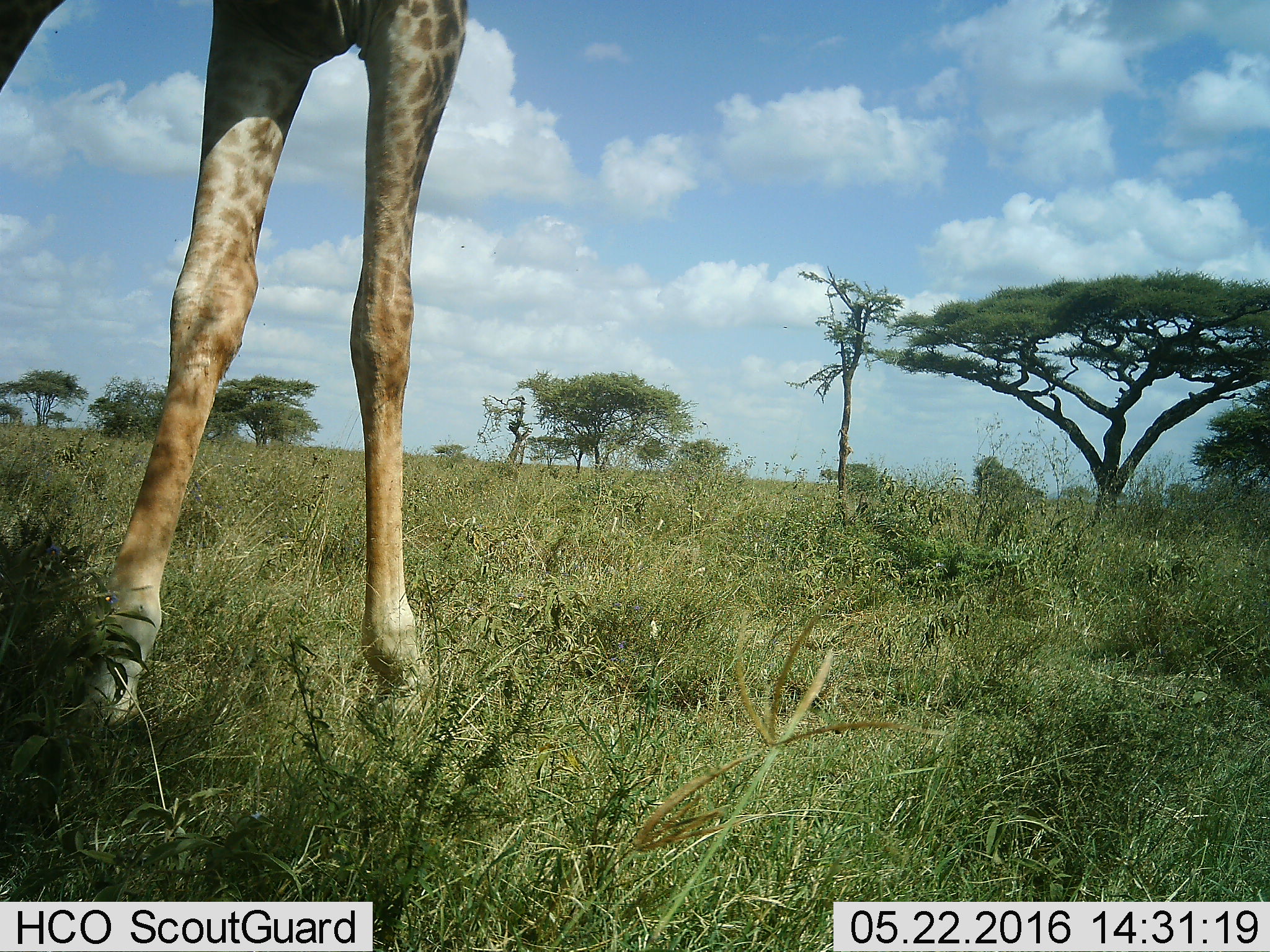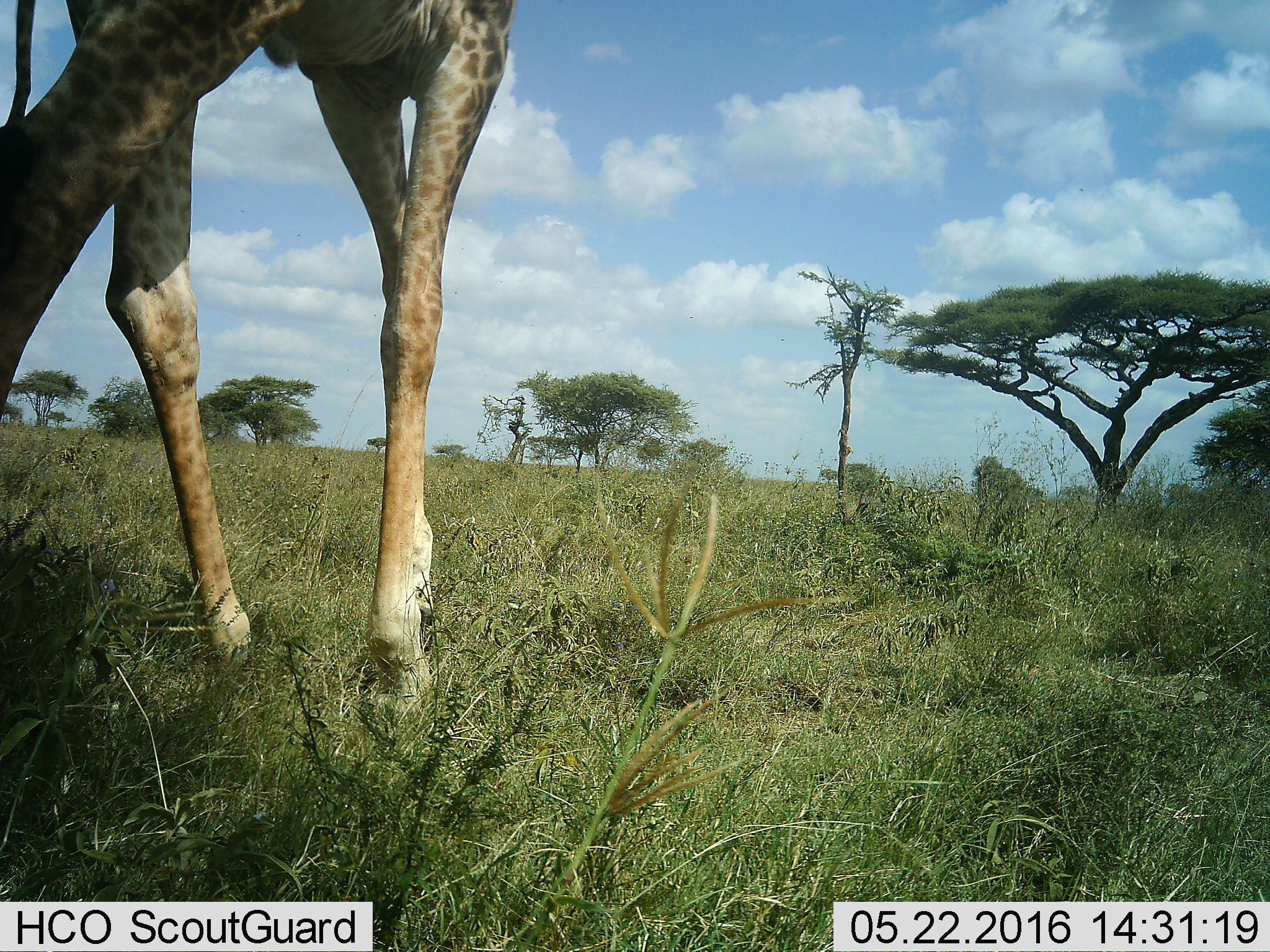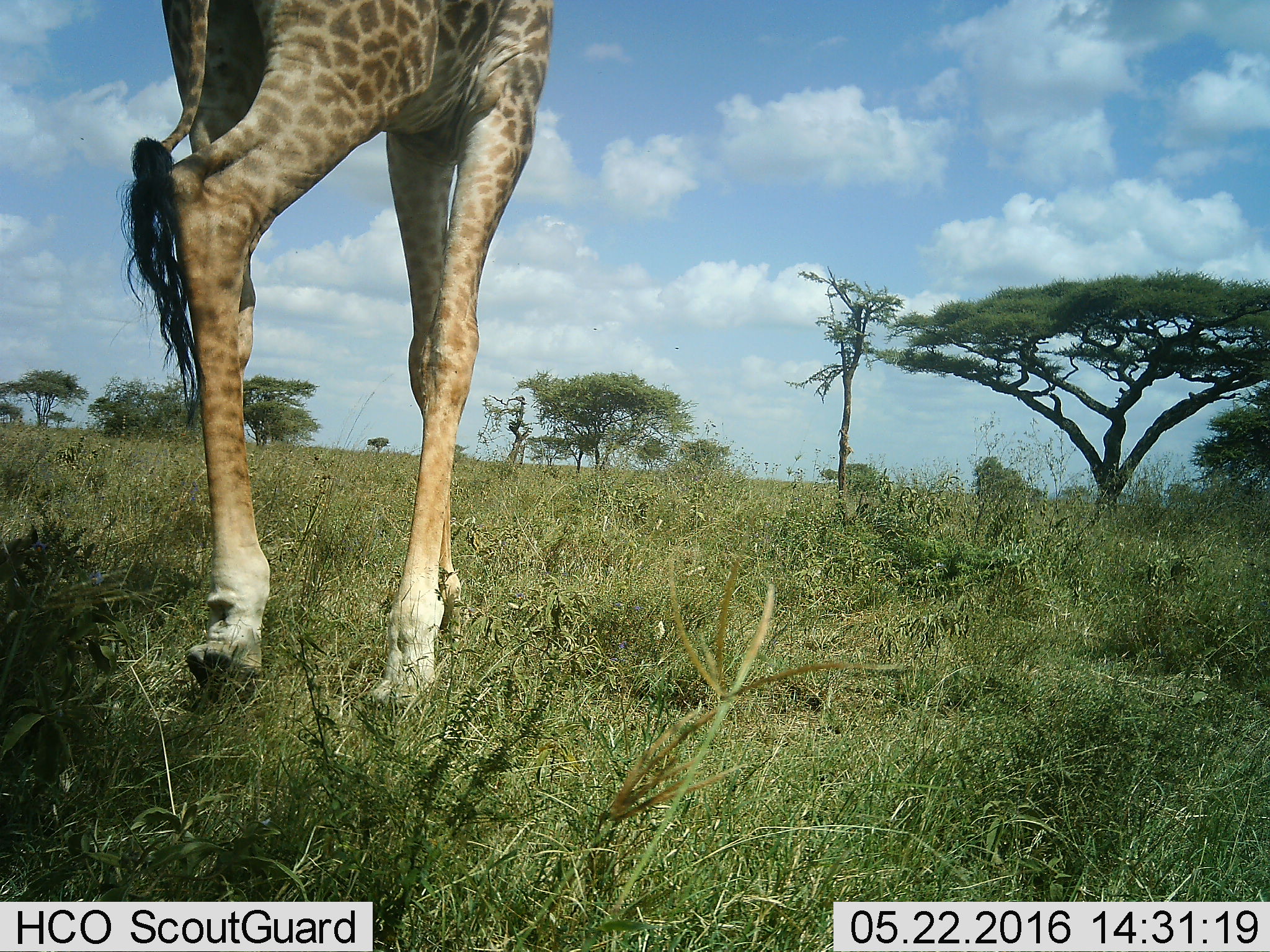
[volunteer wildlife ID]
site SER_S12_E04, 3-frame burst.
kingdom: Animalia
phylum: Chordata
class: Mammalia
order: Artiodactyla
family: Giraffidae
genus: Giraffa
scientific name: Giraffa camelopardalis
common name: giraffe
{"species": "giraffe (Giraffa camelopardalis)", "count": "1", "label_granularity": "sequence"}